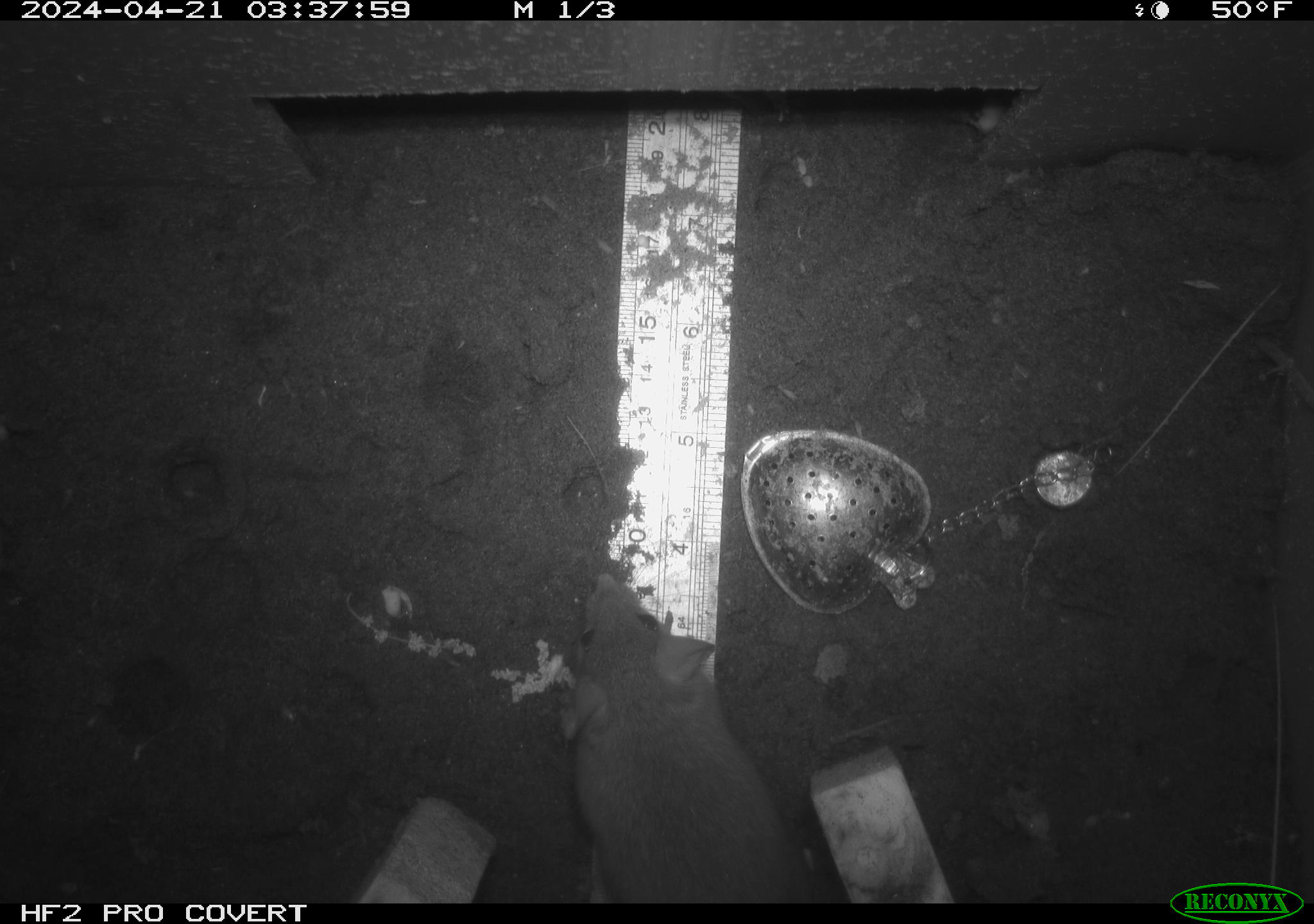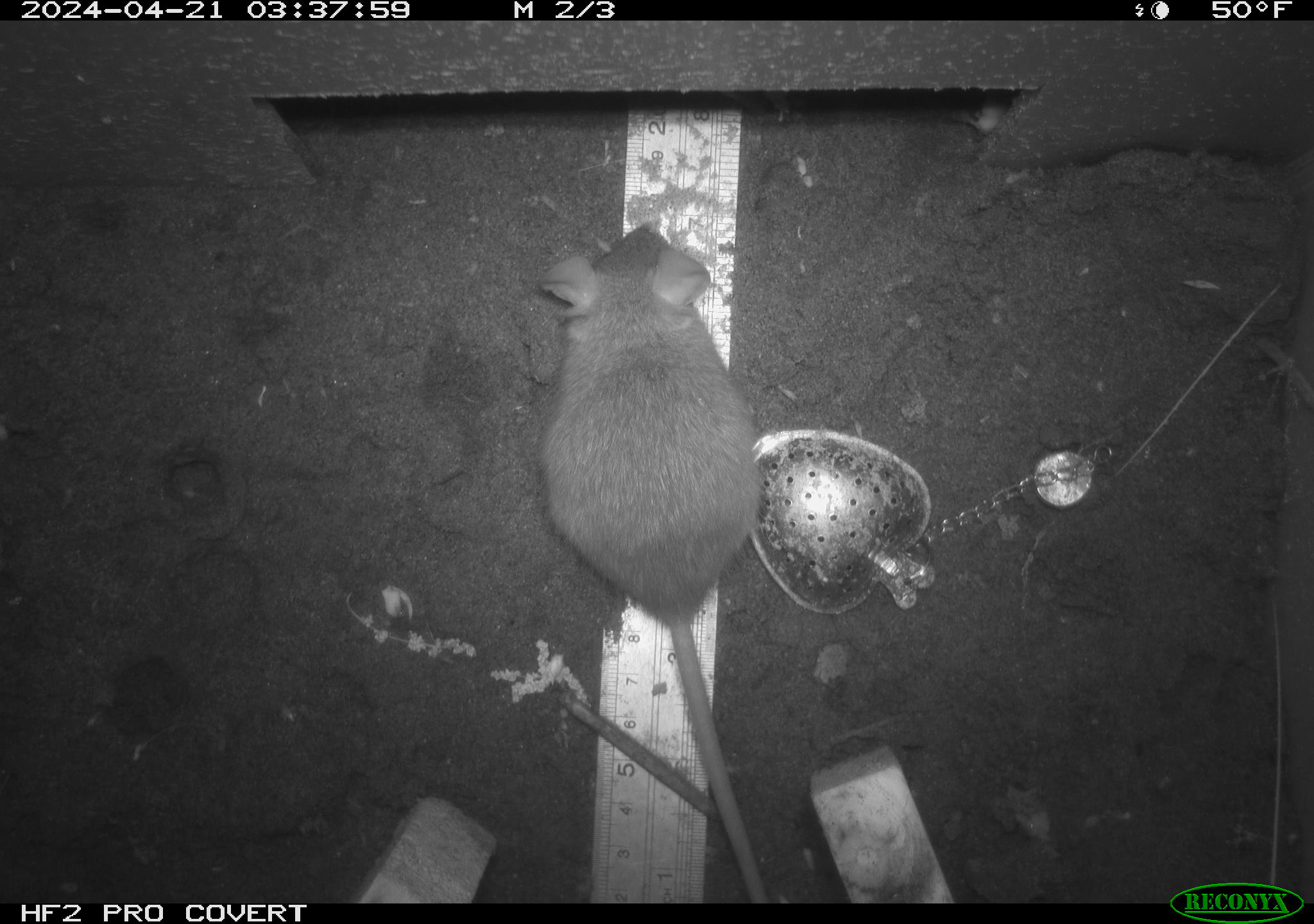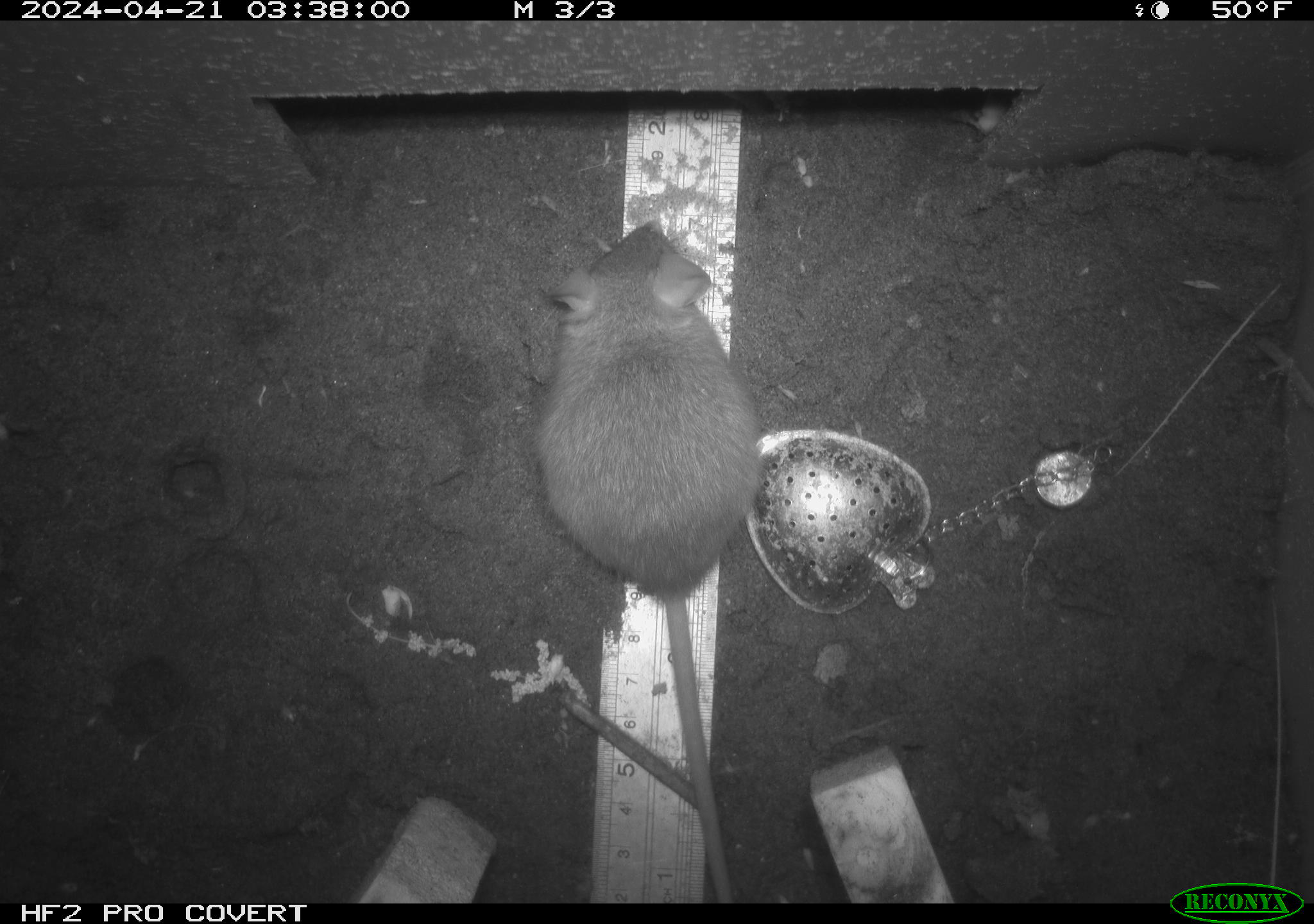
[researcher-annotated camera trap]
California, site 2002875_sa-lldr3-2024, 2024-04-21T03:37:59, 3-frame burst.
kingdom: Animalia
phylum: Chordata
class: Mammalia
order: Rodentia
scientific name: Rodentia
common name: rodent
Rodent (Rodentia).